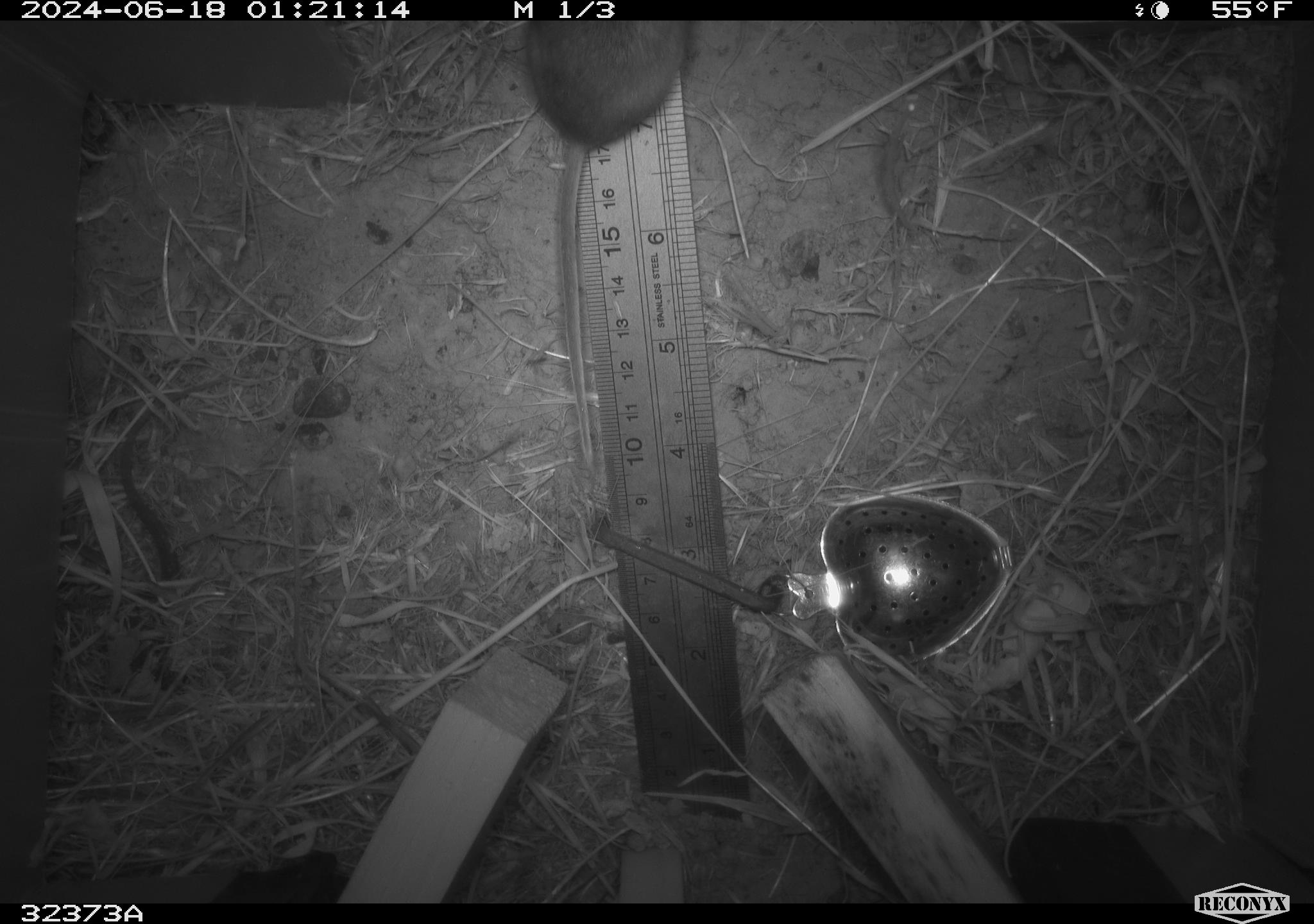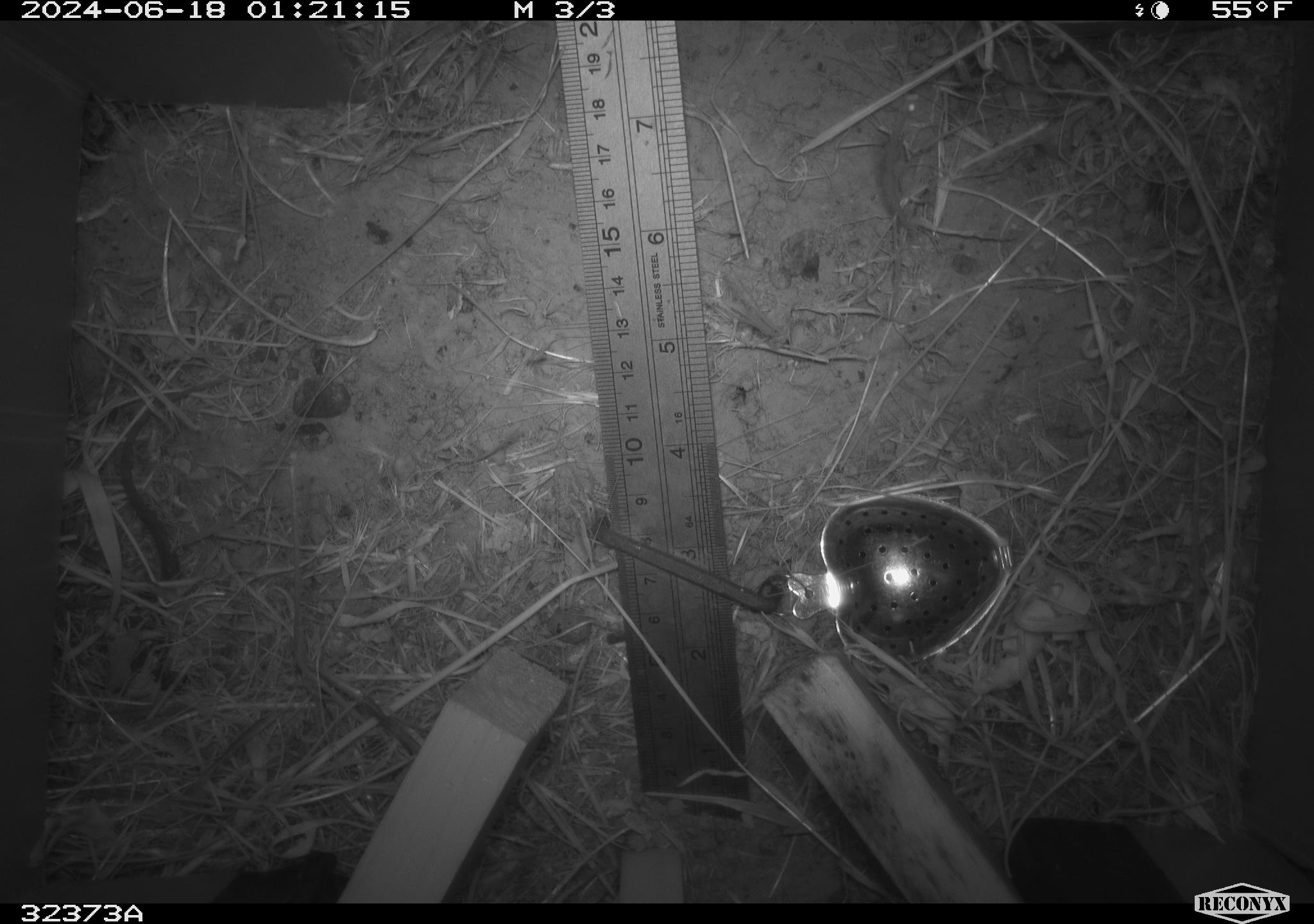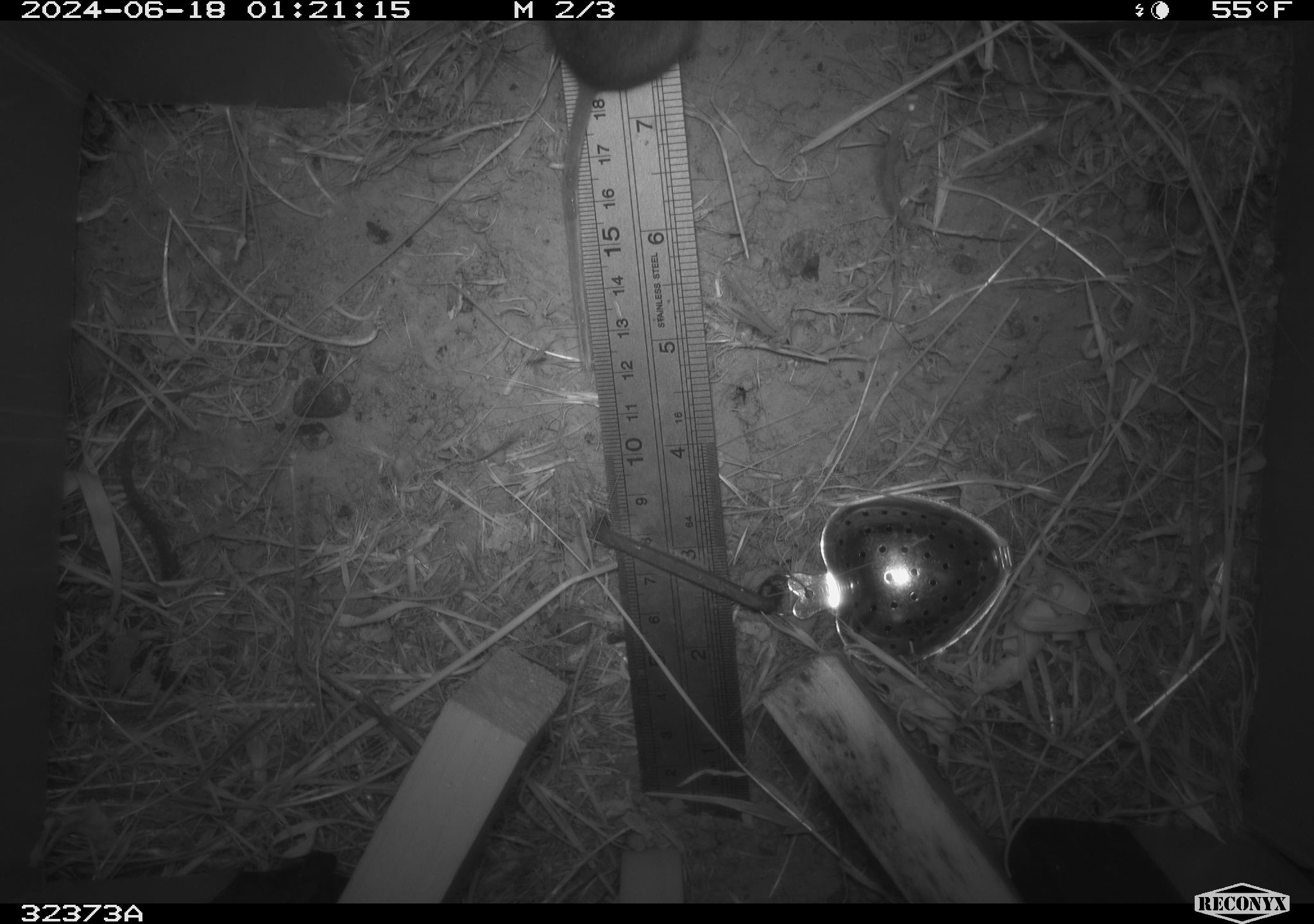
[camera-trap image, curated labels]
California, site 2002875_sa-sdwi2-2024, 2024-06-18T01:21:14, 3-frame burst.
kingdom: Animalia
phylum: Chordata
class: Mammalia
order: Rodentia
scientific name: Rodentia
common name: mouse species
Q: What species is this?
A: Mouse species (Rodentia).